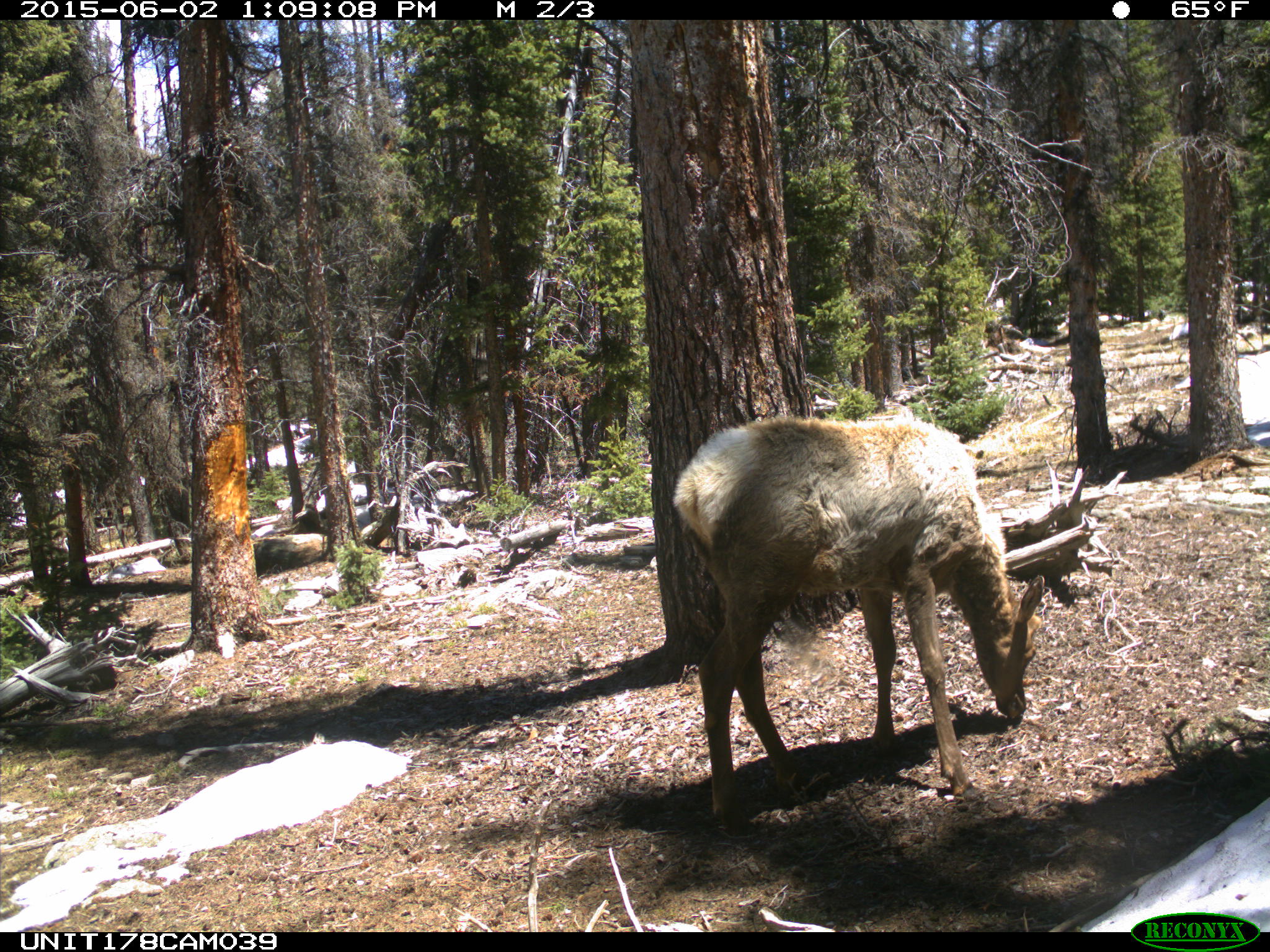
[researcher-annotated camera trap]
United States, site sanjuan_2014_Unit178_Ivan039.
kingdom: Animalia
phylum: Chordata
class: Mammalia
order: Artiodactyla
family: Cervidae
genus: Cervus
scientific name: Cervus elaphus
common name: red deer